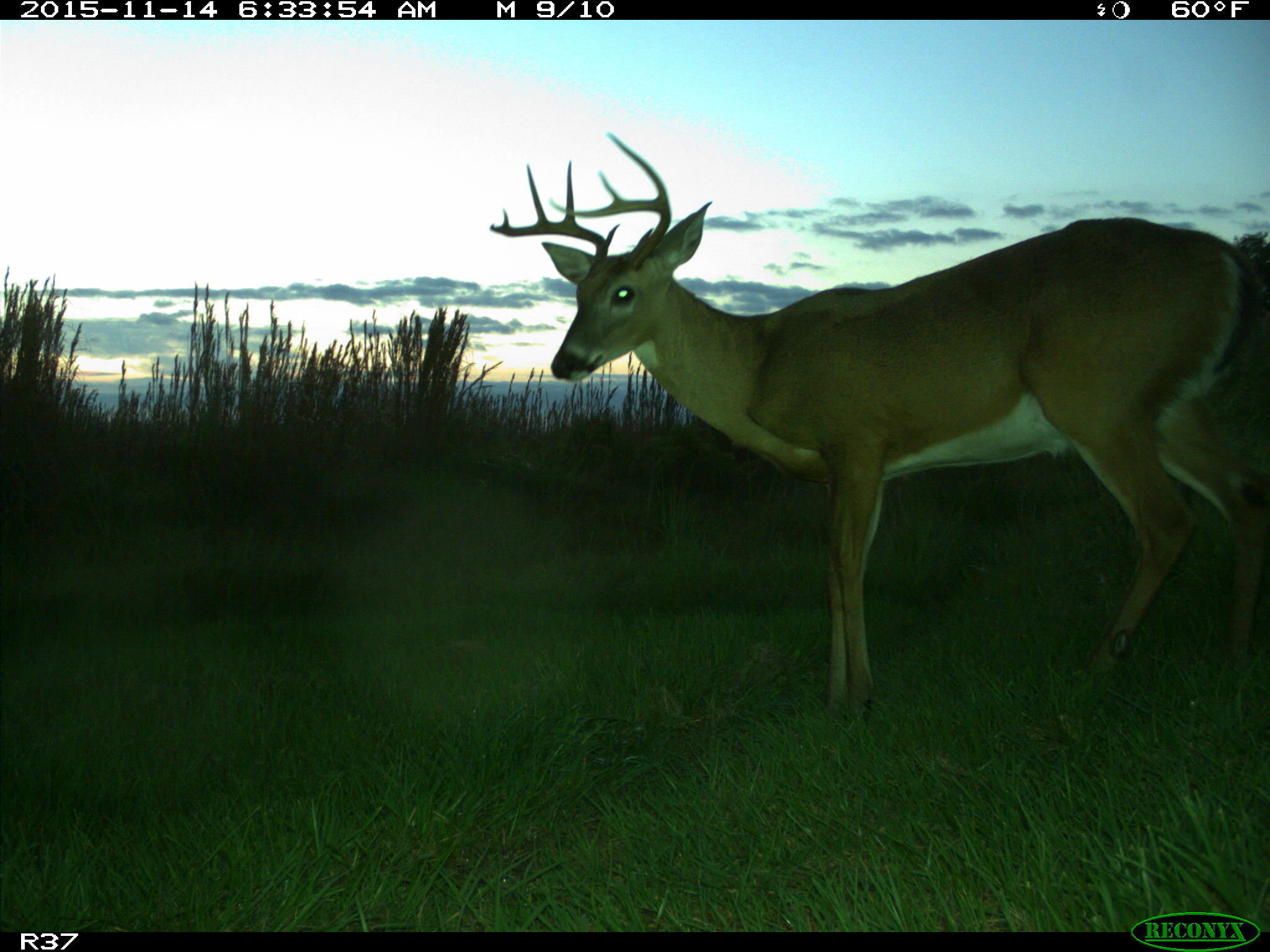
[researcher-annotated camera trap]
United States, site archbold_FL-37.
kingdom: Animalia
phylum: Chordata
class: Mammalia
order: Artiodactyla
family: Cervidae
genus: Odocoileus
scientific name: Odocoileus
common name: deer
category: unidentified deer